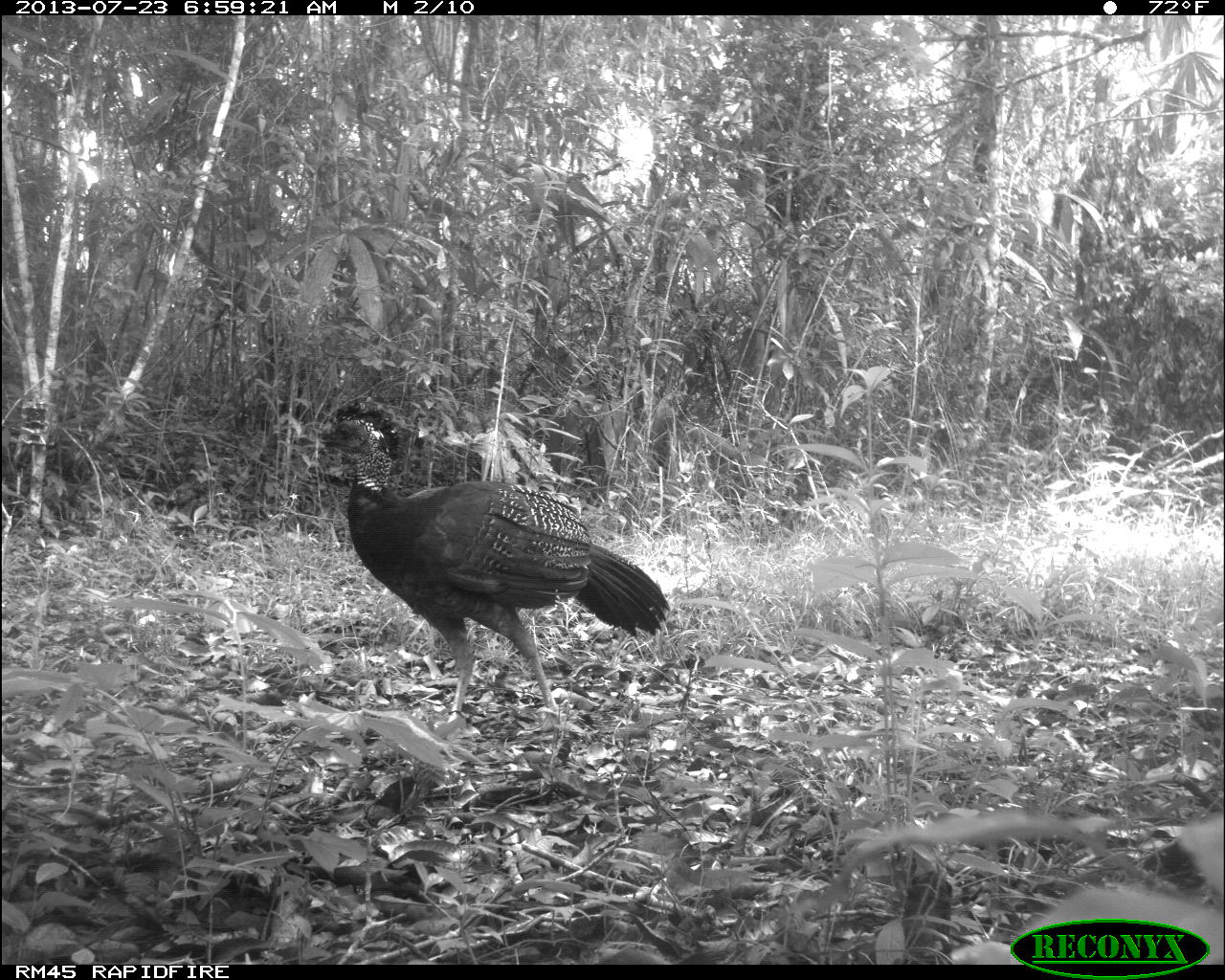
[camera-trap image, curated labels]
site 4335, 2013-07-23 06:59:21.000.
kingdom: Animalia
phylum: Chordata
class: Aves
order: Galliformes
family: Cracidae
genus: Crax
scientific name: Crax rubra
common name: great curassow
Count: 1.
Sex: female.